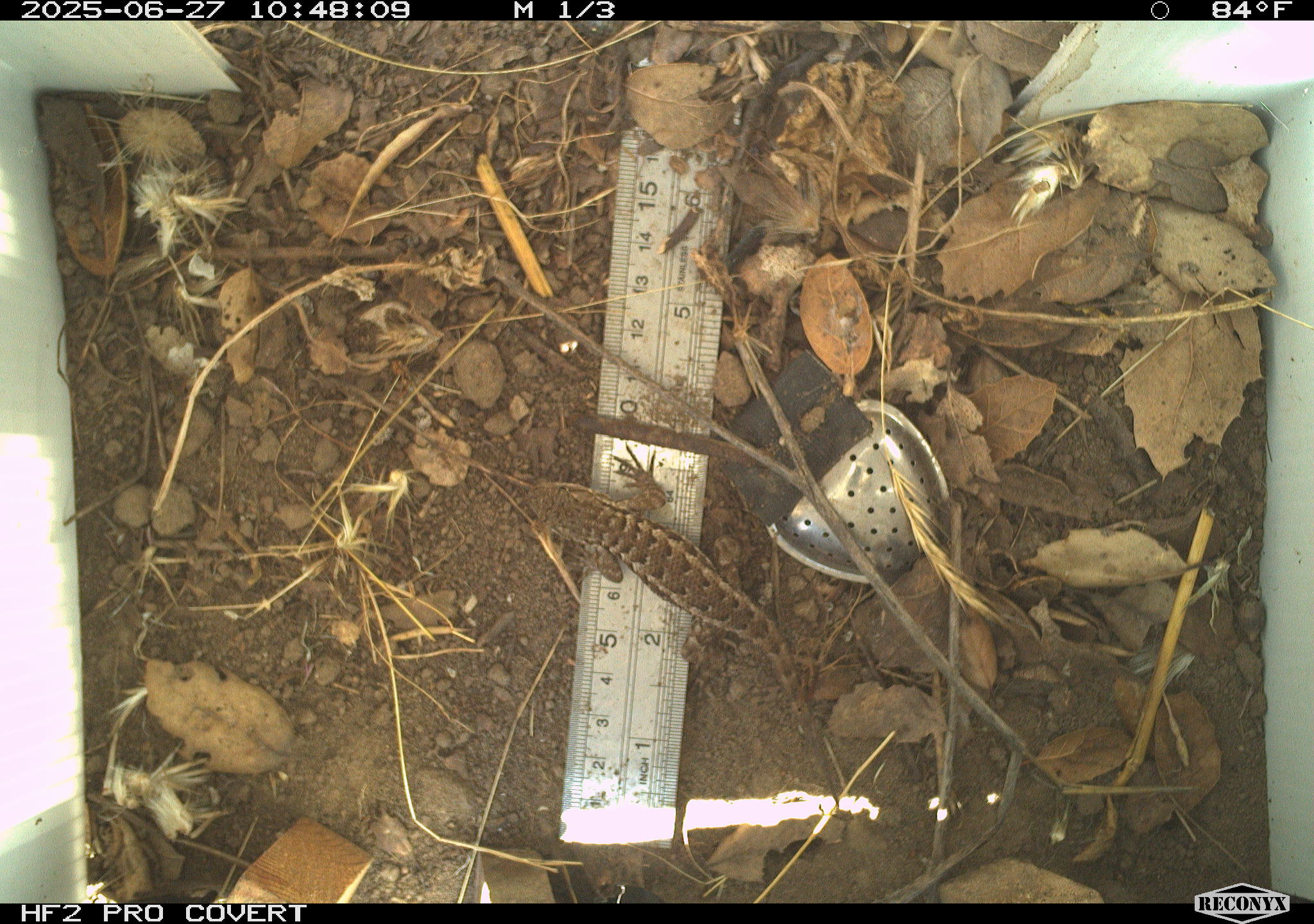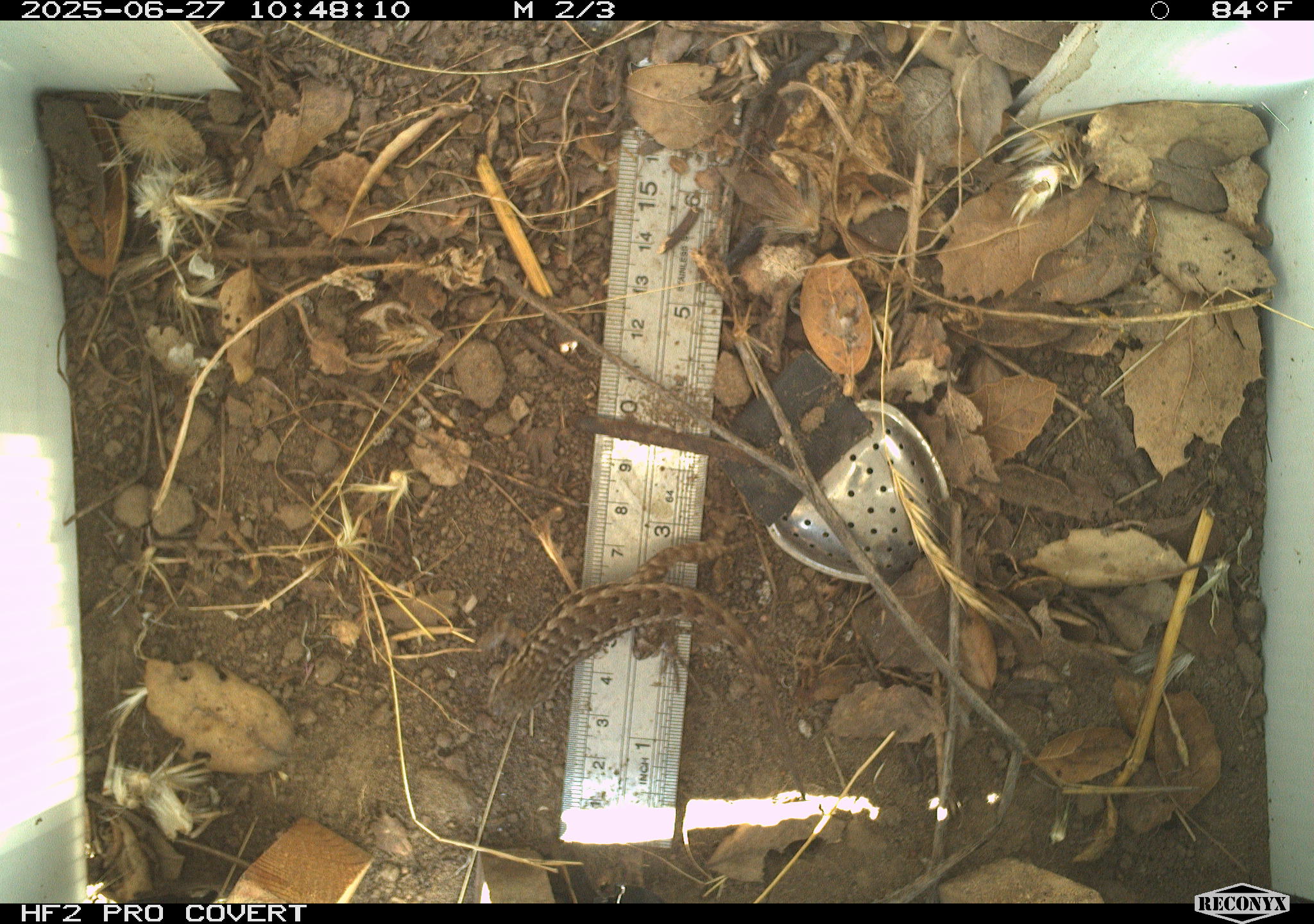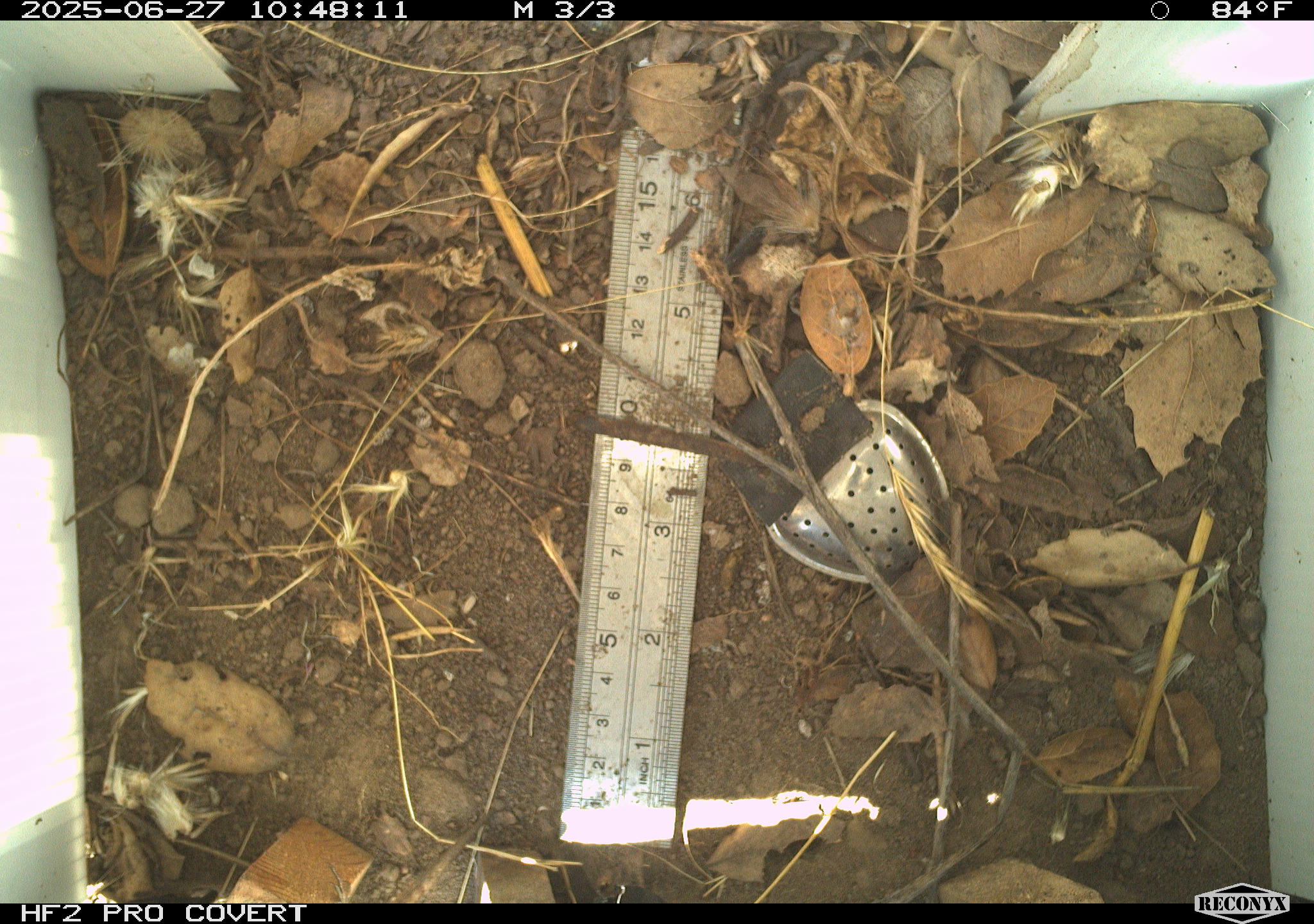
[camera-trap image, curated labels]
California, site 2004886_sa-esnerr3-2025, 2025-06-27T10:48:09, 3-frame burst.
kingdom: Animalia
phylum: Chordata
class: Reptilia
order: Squamata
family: Phrynosomatidae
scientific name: Phrynosomatidae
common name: north american spiny lizards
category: sceloporus/uta species